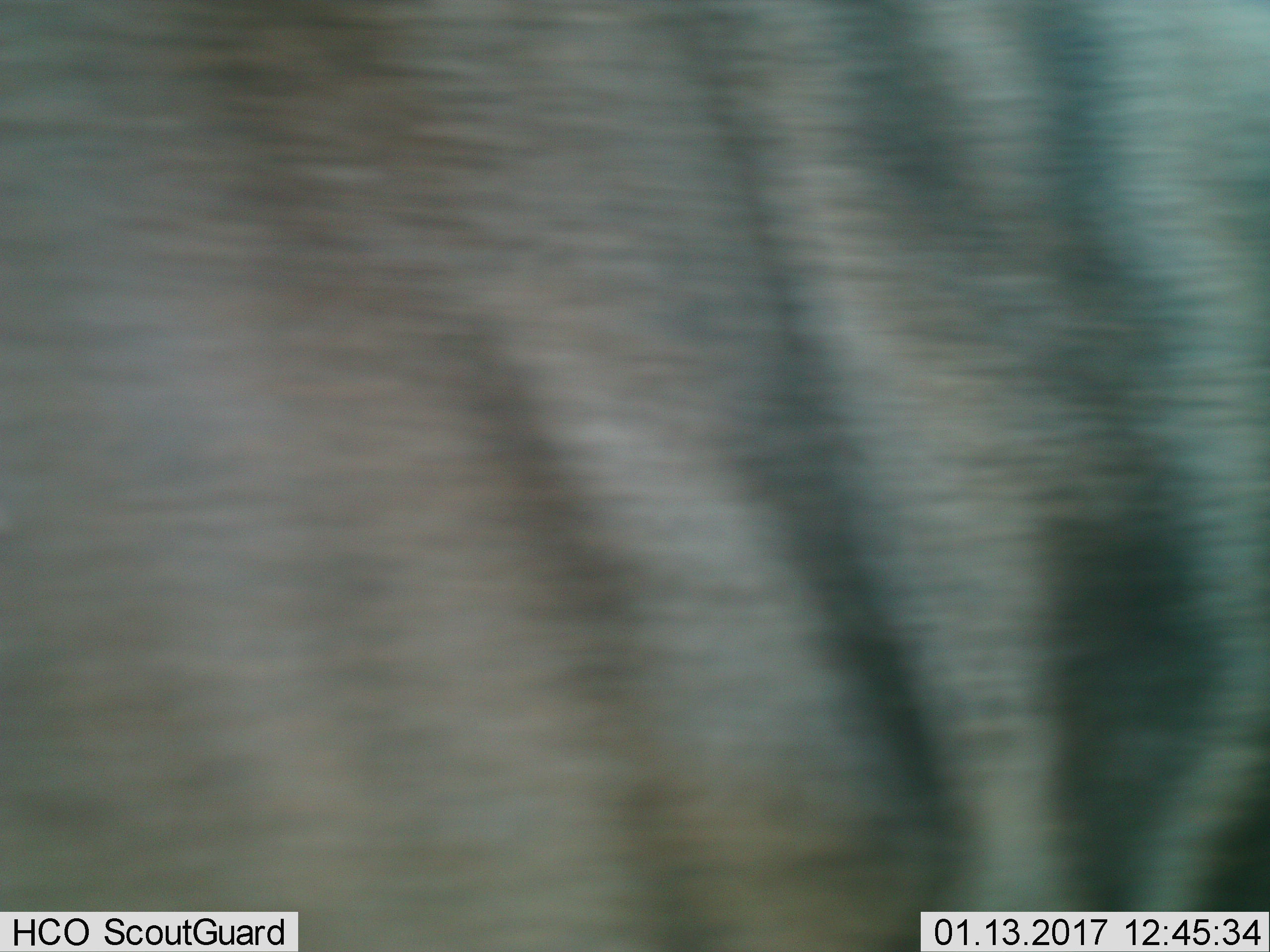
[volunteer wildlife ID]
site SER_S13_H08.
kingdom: Animalia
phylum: Chordata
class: Mammalia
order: Artiodactyla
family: Bovidae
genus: Connochaetes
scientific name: Connochaetes taurinus taurinus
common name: blue wildebeest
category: wildebeestblue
Wildebeestblue (blue wildebeest) (Connochaetes taurinus taurinus), count 1. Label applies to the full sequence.